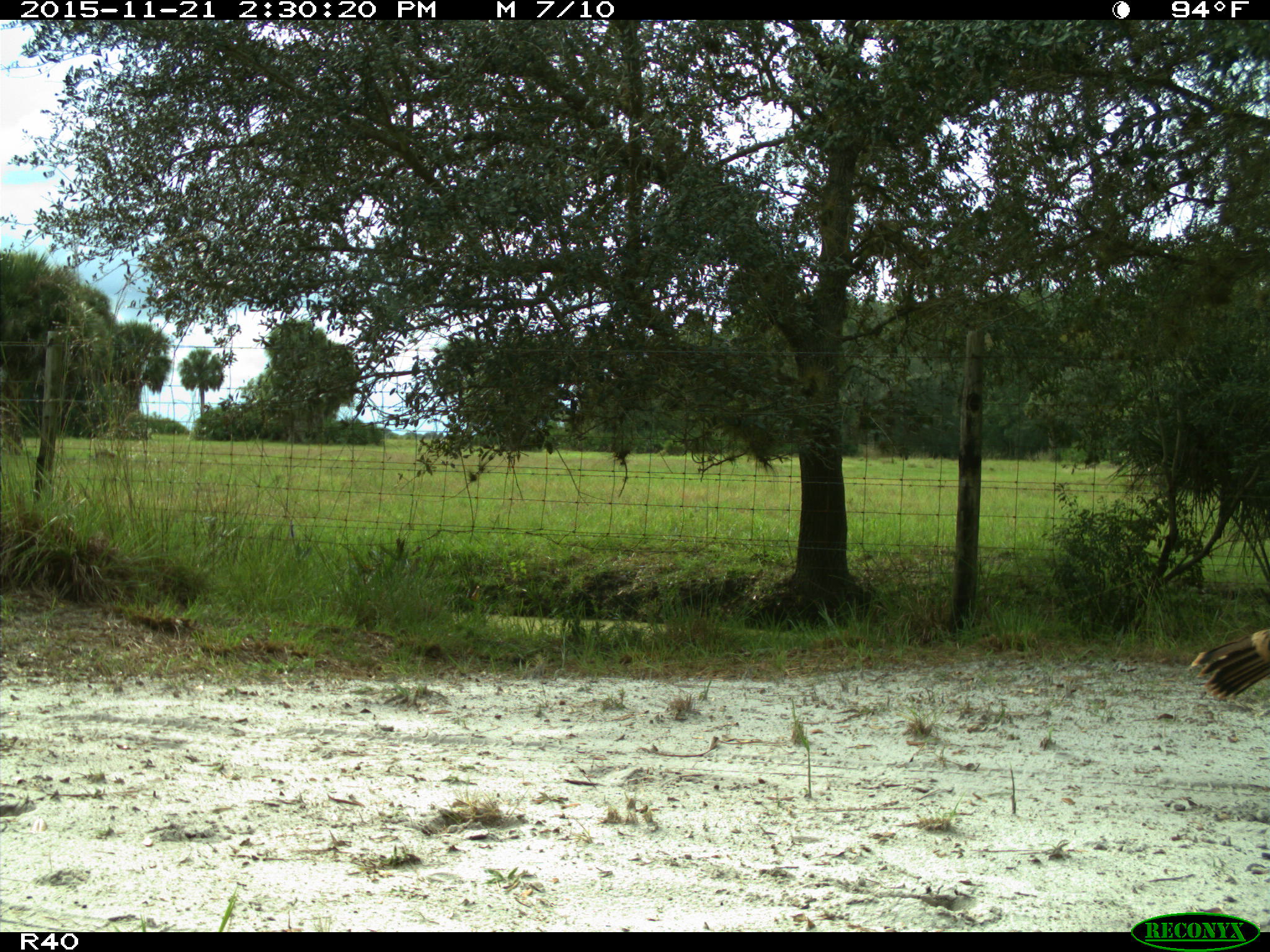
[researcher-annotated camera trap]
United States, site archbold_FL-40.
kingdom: Animalia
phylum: Chordata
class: Aves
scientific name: Aves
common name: birds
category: unidentified bird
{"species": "unidentified bird (birds) (Aves)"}